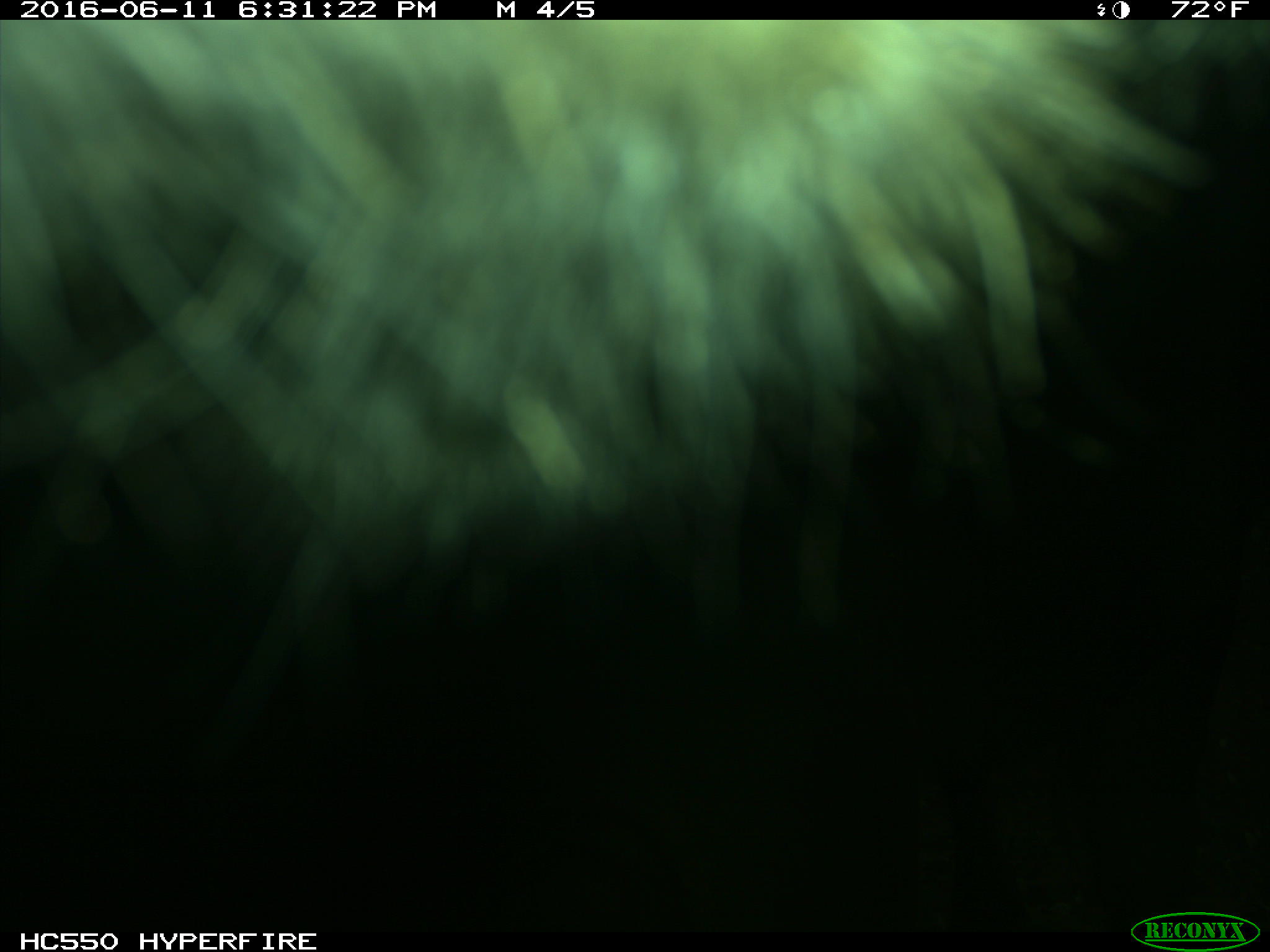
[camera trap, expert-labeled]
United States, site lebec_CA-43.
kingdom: Animalia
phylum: Chordata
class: Mammalia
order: Artiodactyla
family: Bovidae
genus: Bos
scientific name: Bos taurus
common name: domestic cow